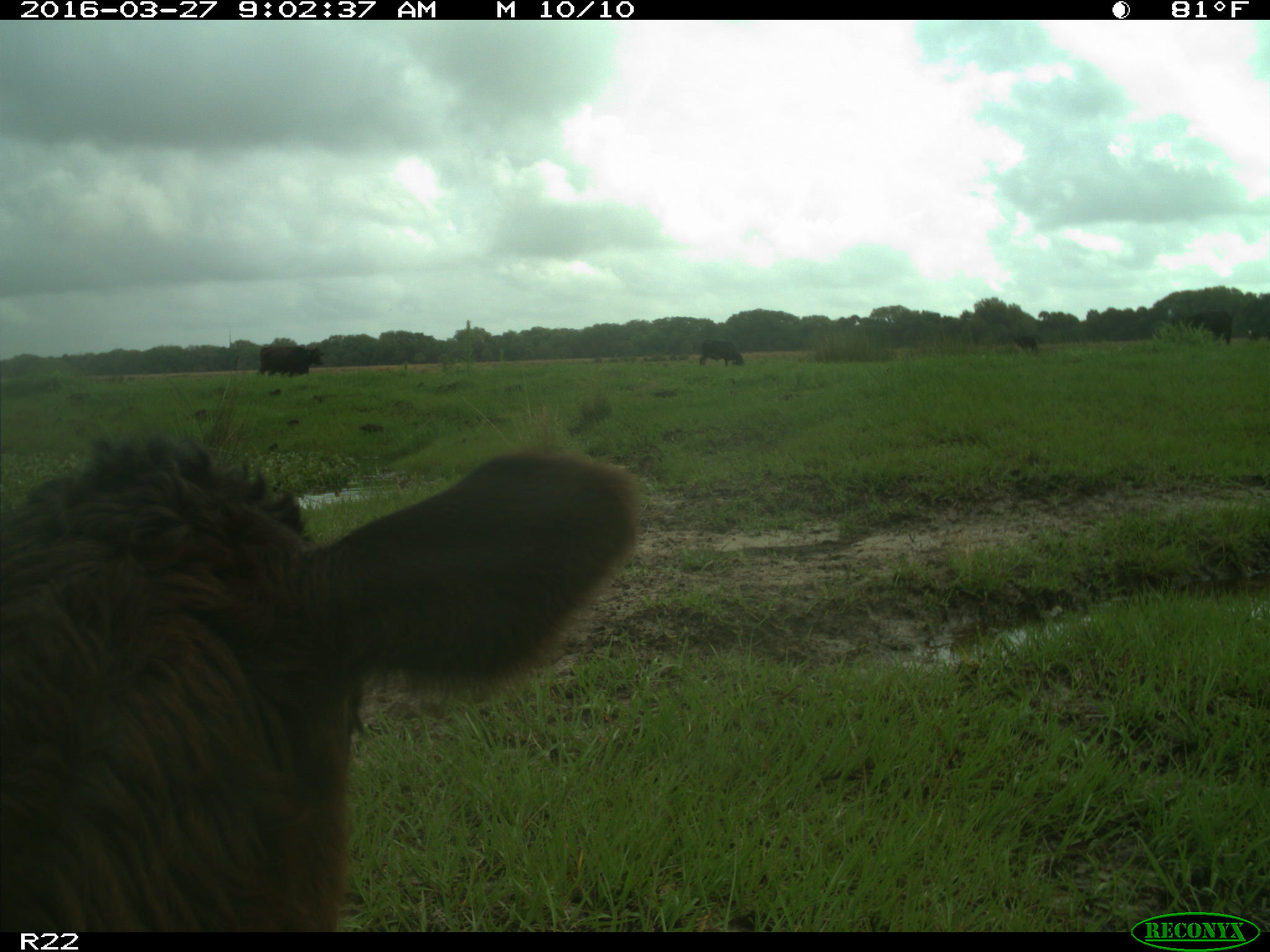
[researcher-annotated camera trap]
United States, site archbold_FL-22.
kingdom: Animalia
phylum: Chordata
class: Mammalia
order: Artiodactyla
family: Bovidae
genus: Bos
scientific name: Bos taurus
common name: domestic cow